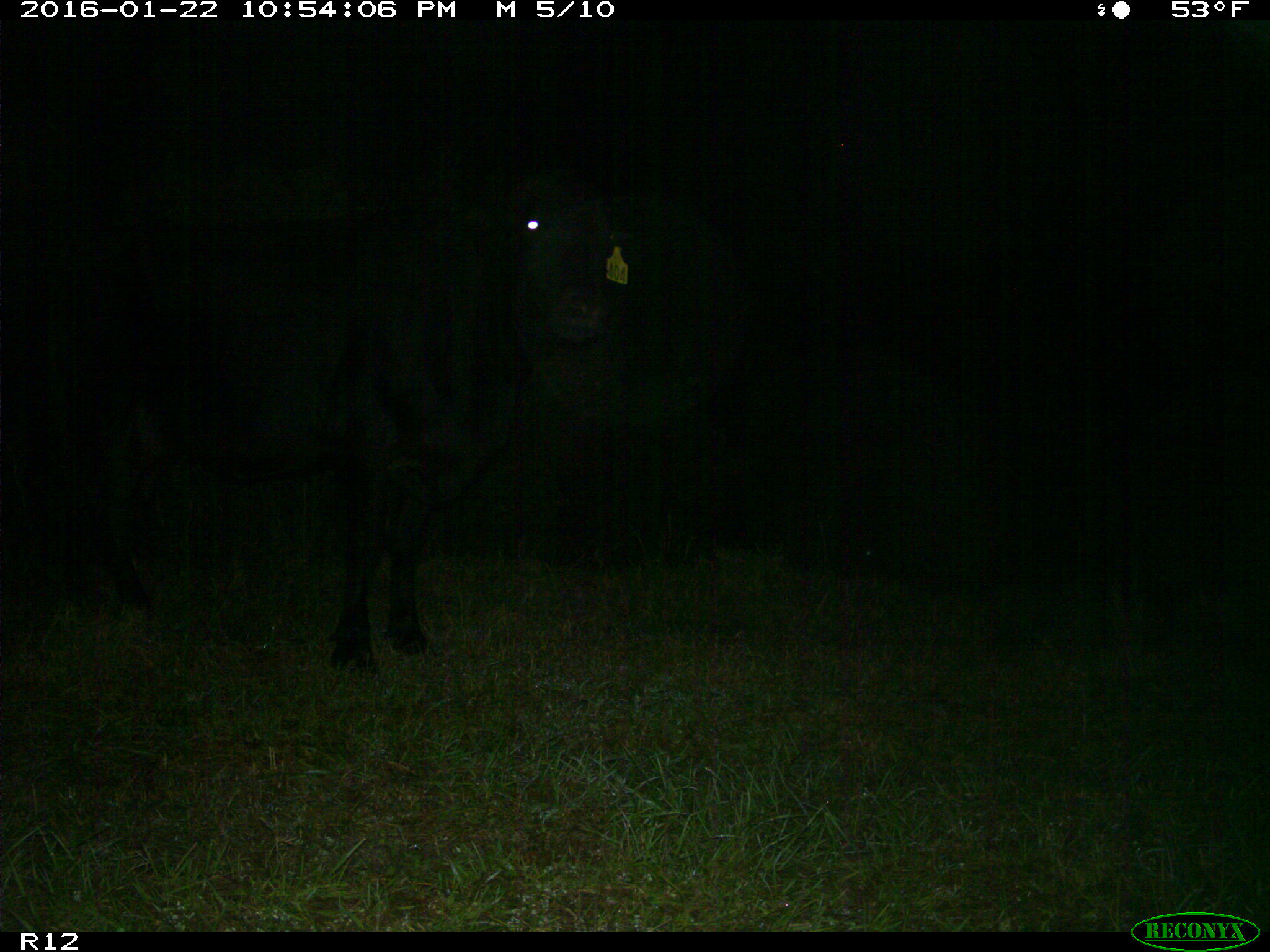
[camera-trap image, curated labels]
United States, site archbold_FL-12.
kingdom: Animalia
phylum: Chordata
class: Mammalia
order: Artiodactyla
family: Bovidae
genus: Bos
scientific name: Bos taurus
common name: domestic cow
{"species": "Bos taurus (domestic cow)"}